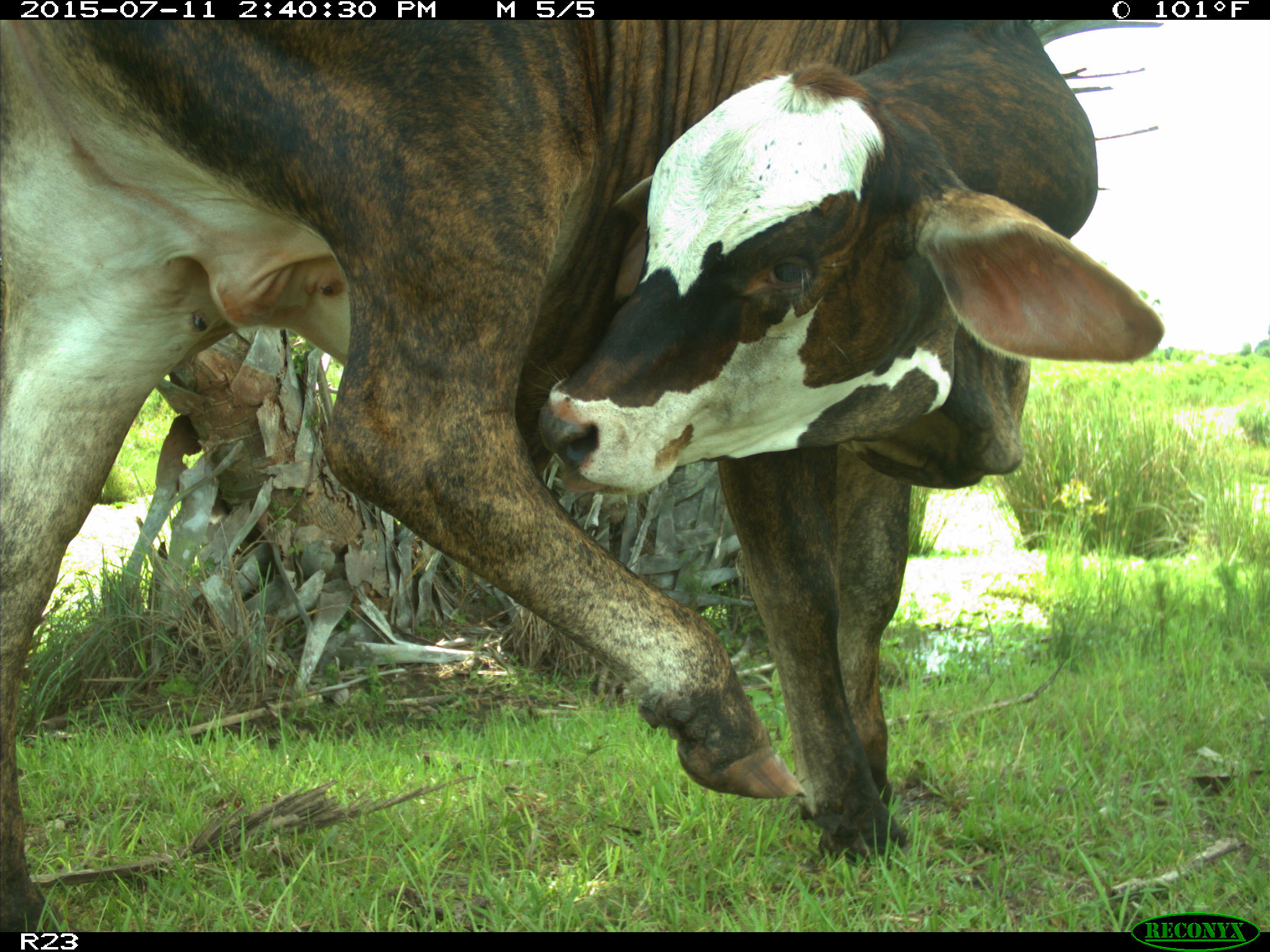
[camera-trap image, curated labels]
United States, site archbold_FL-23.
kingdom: Animalia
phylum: Chordata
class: Mammalia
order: Artiodactyla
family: Bovidae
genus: Bos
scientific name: Bos taurus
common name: domestic cow